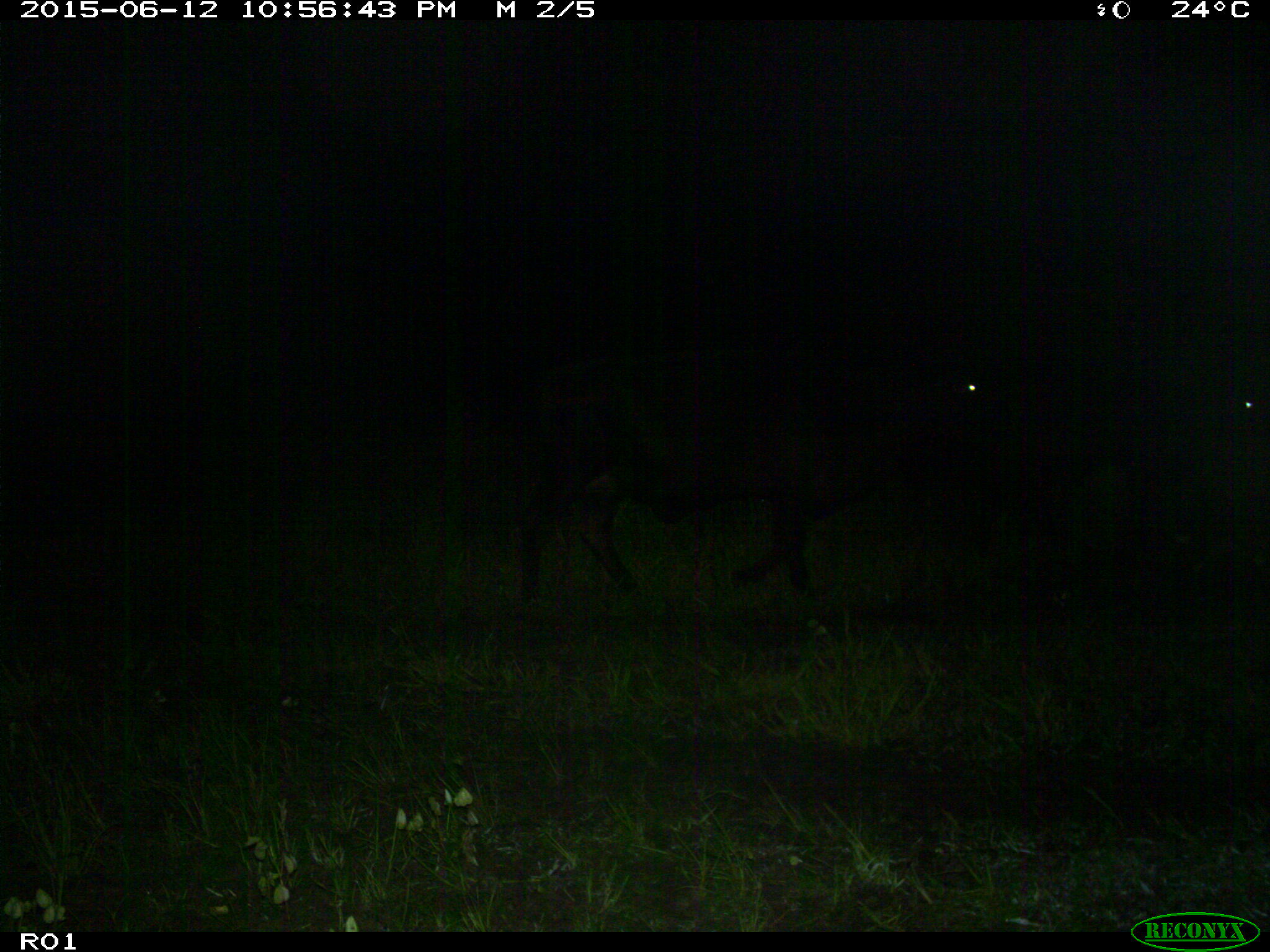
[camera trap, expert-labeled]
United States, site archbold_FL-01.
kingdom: Animalia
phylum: Chordata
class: Mammalia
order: Artiodactyla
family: Bovidae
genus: Bos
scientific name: Bos taurus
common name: domestic cow